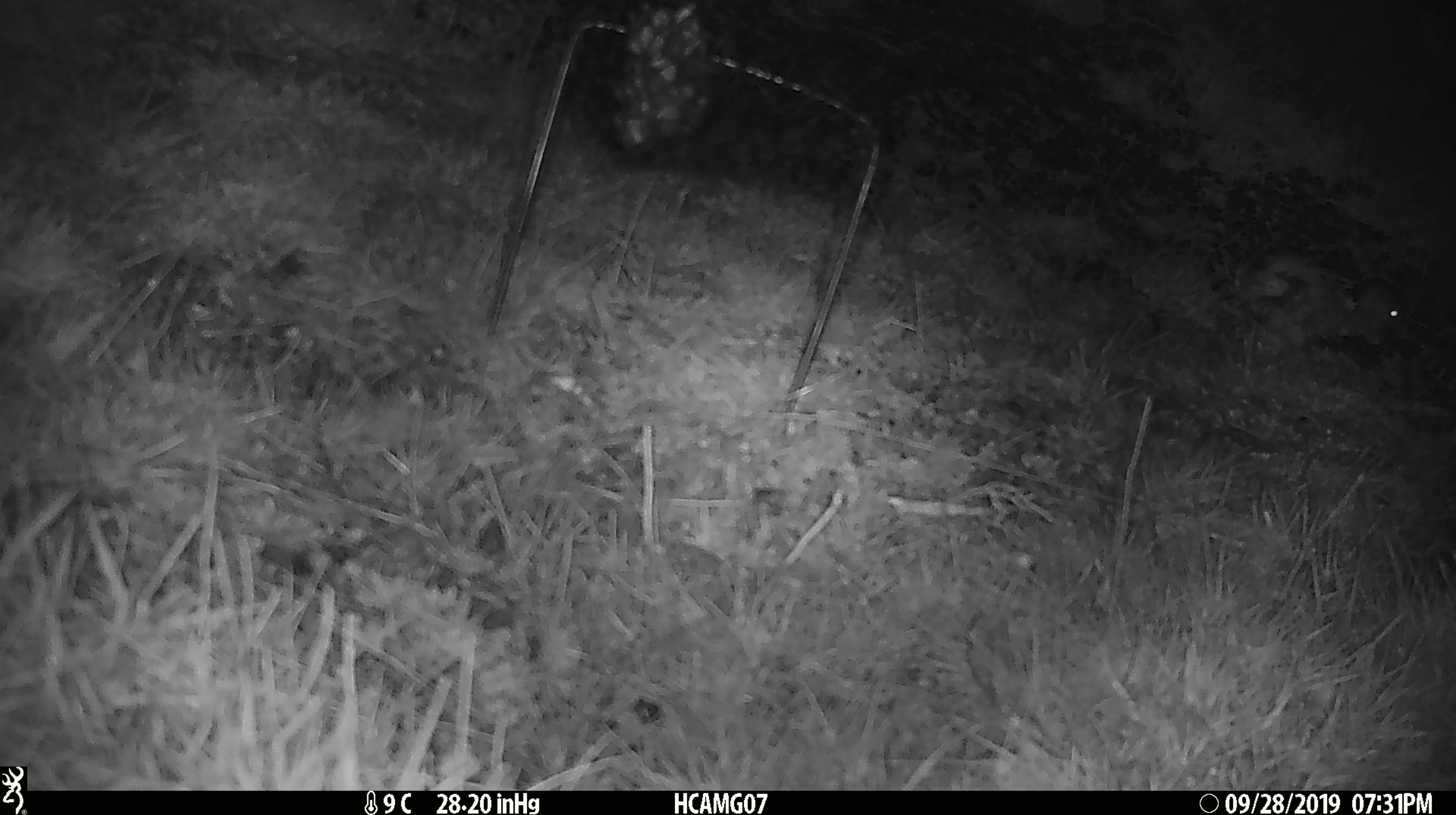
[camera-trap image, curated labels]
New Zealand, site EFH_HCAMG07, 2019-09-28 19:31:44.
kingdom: Animalia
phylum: Chordata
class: Mammalia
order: Rodentia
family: Muridae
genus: Mus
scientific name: Mus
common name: mouse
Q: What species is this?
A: Mouse (Mus).